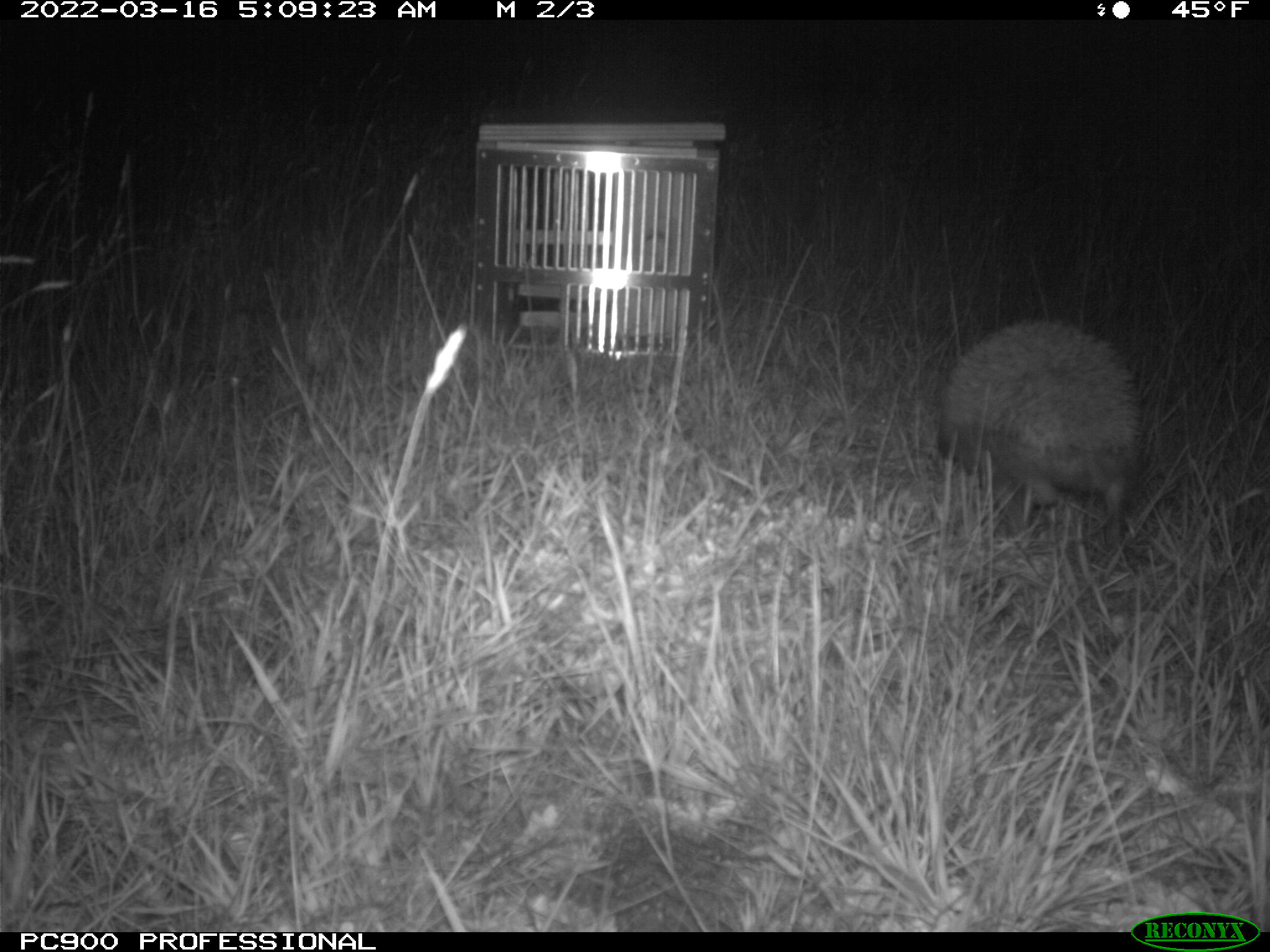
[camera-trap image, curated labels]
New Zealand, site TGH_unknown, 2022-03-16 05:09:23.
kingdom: Animalia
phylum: Chordata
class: Mammalia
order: Eulipotyphla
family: Erinaceidae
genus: Erinaceus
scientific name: Erinaceus europaeus europaeus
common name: european hedgehog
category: hedgehog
Hedgehog (european hedgehog) (Erinaceus europaeus europaeus).